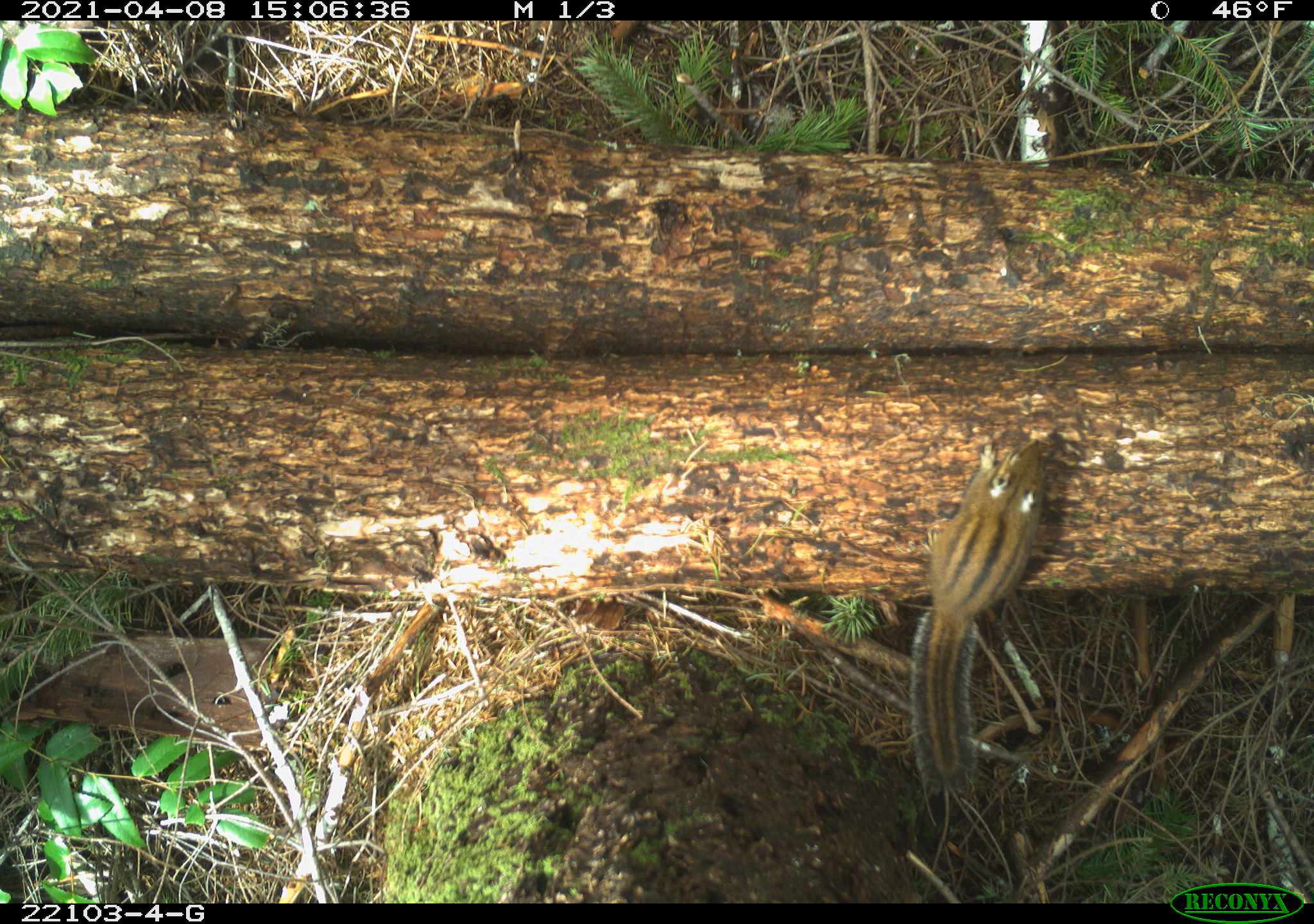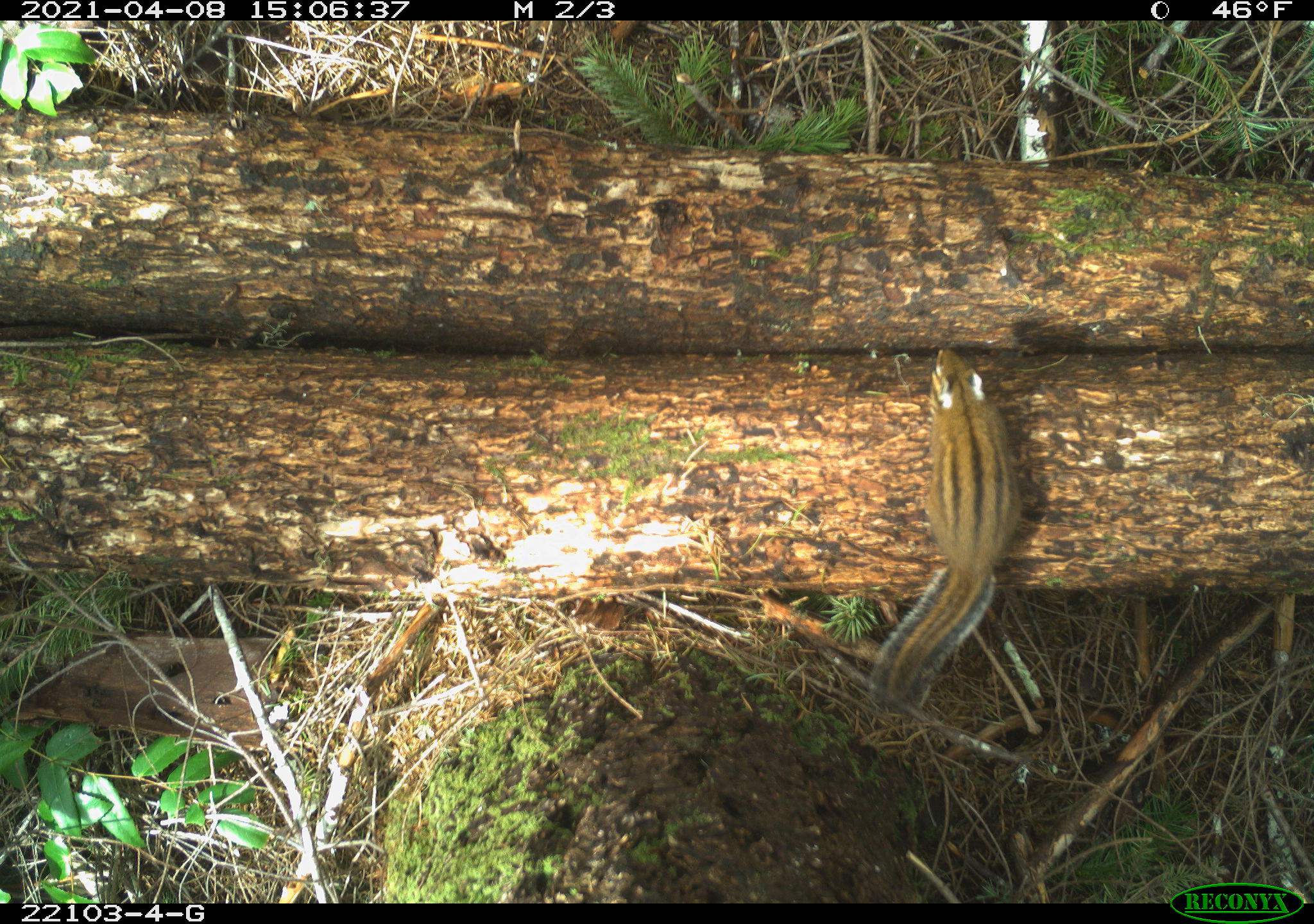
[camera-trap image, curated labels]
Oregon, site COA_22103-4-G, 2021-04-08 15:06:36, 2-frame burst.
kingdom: Animalia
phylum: Chordata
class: Mammalia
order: Rodentia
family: Sciuridae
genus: Neotamias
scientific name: Neotamias townsendii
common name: townsend's chipmunk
Townsend's chipmunk (Neotamias townsendii).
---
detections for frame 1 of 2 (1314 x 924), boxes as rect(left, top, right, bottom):
townsend's chipmunk: rect(891, 406, 1073, 807)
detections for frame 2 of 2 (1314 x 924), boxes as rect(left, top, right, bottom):
townsend's chipmunk: rect(850, 313, 1034, 737)